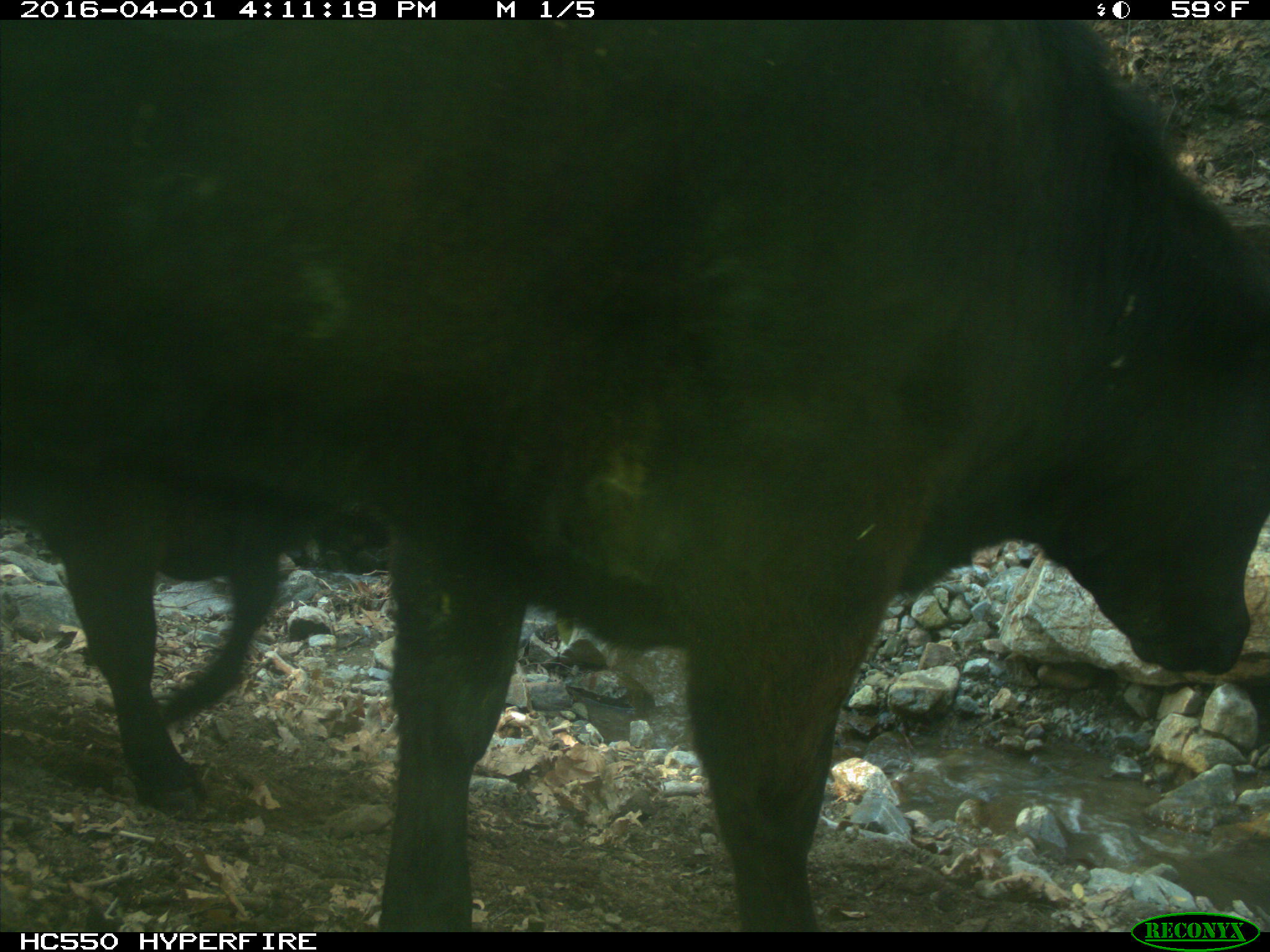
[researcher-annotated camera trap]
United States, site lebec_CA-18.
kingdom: Animalia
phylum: Chordata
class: Mammalia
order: Artiodactyla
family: Bovidae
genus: Bos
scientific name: Bos taurus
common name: domestic cow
Bos taurus (domestic cow).